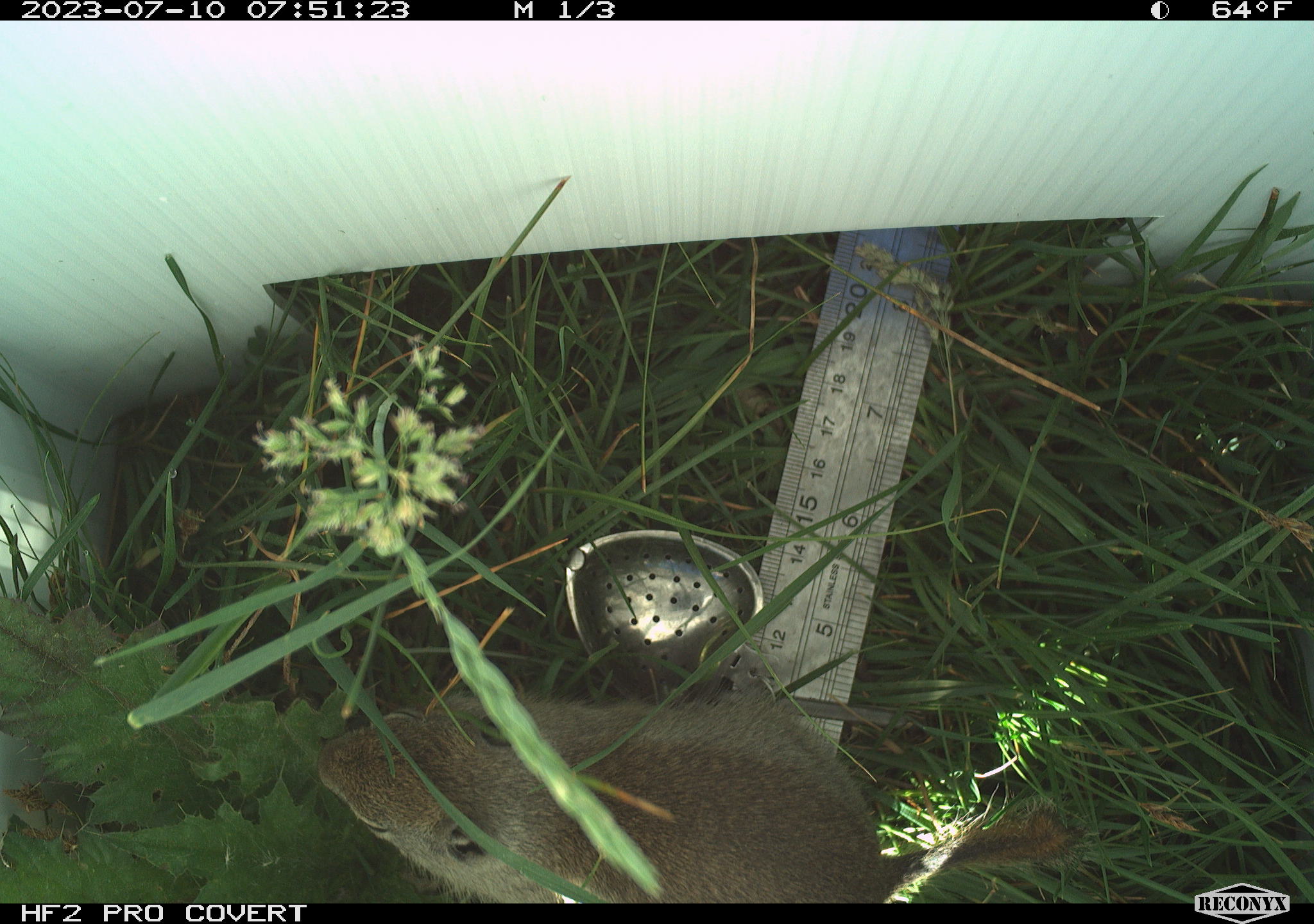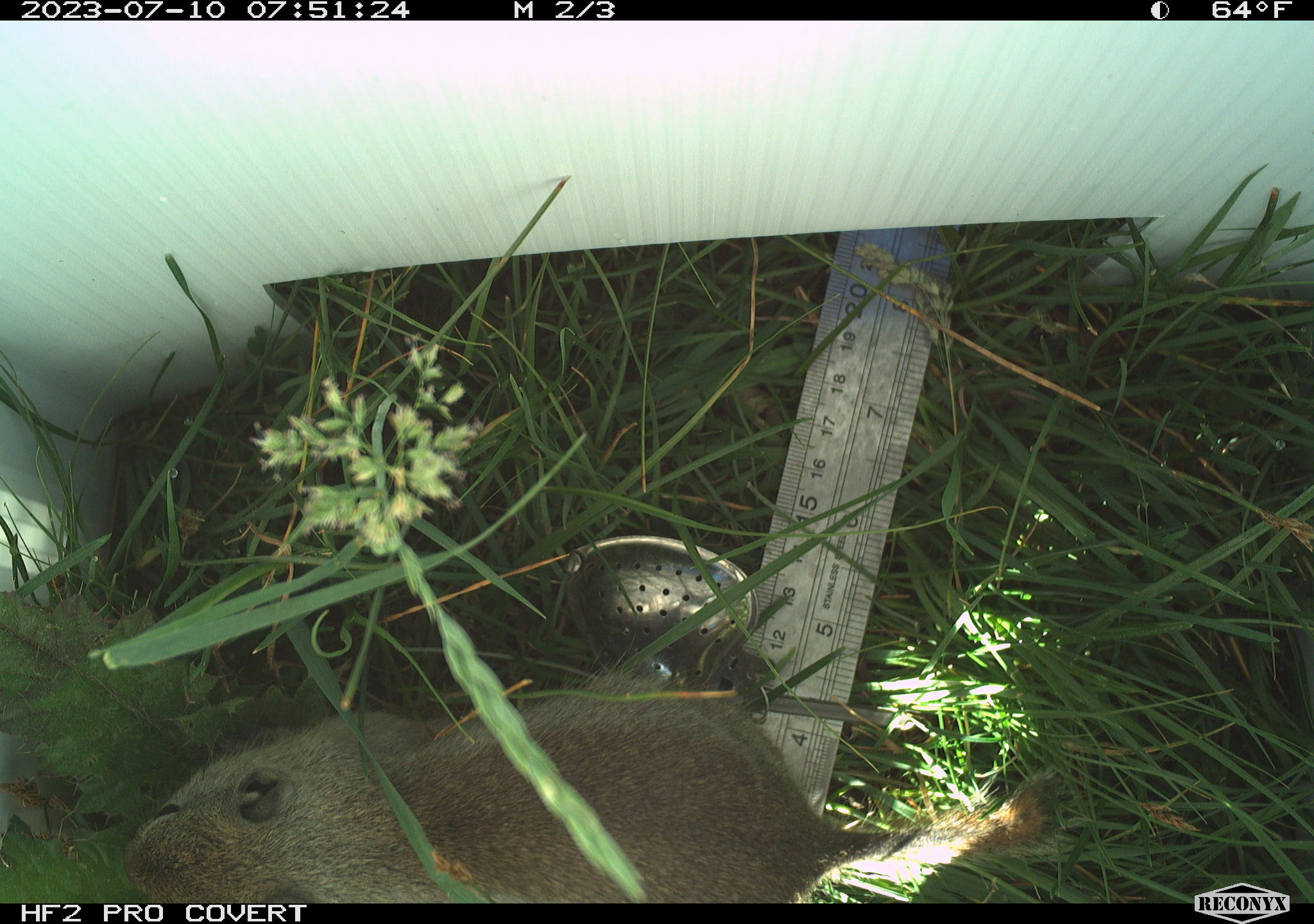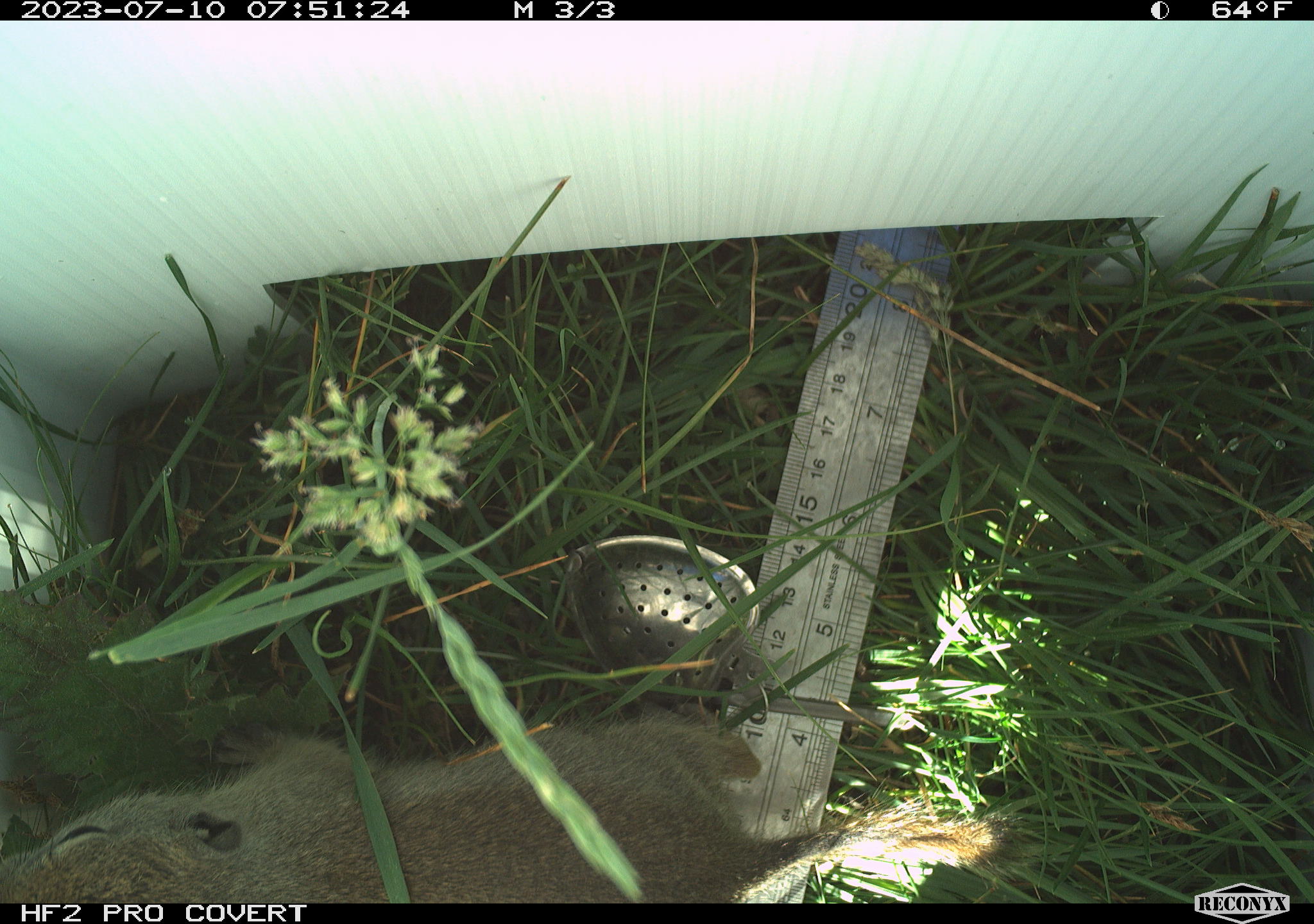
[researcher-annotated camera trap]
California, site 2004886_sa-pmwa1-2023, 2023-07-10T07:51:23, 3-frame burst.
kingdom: Animalia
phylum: Chordata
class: Mammalia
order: Rodentia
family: Sciuridae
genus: Urocitellus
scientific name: Urocitellus beldingi beldingi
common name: belding's ground squirrel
Belding's ground squirrel (Urocitellus beldingi beldingi).